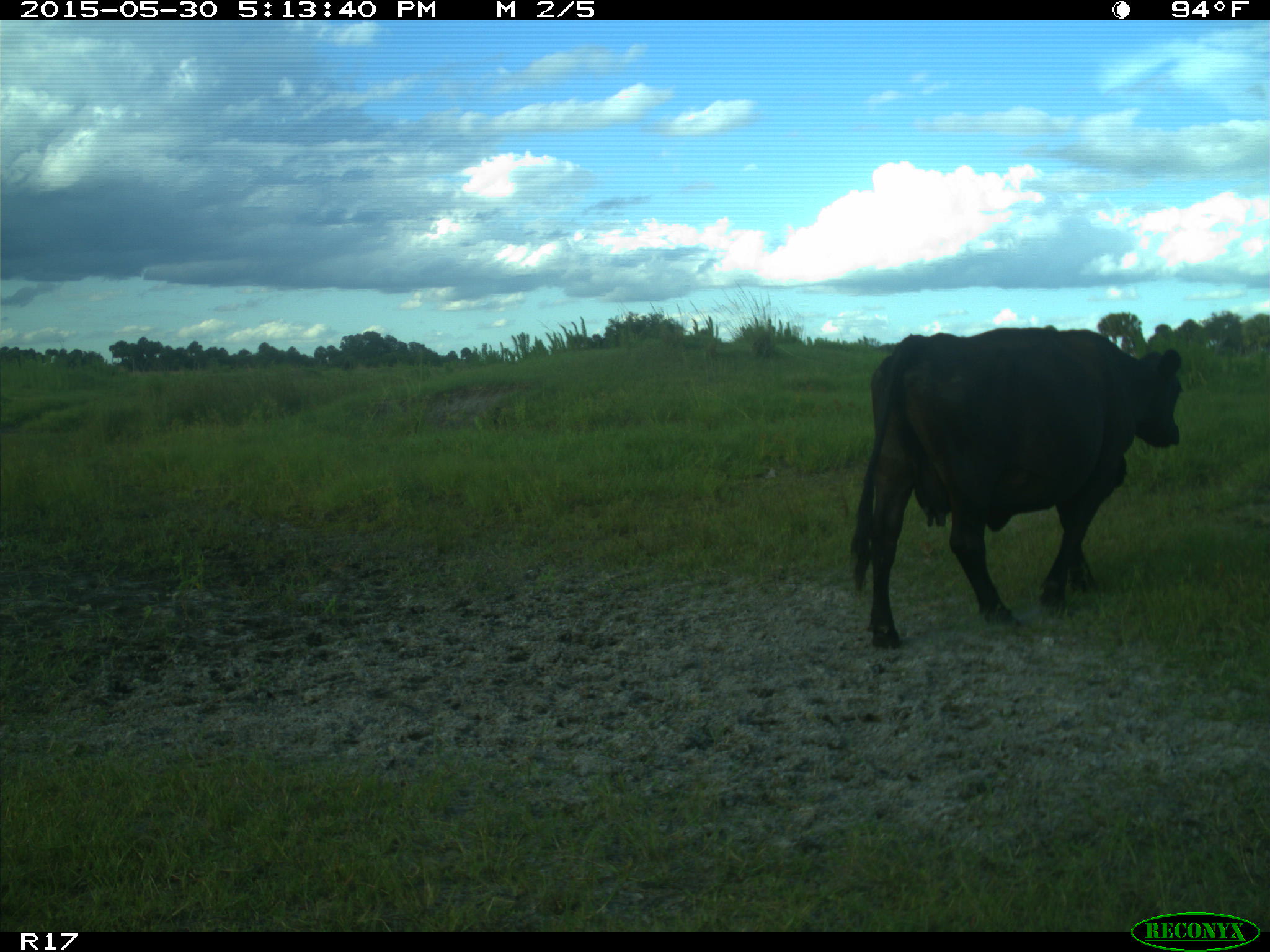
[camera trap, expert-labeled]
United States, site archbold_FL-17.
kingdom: Animalia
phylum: Chordata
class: Mammalia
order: Artiodactyla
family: Bovidae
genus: Bos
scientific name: Bos taurus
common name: domestic cow